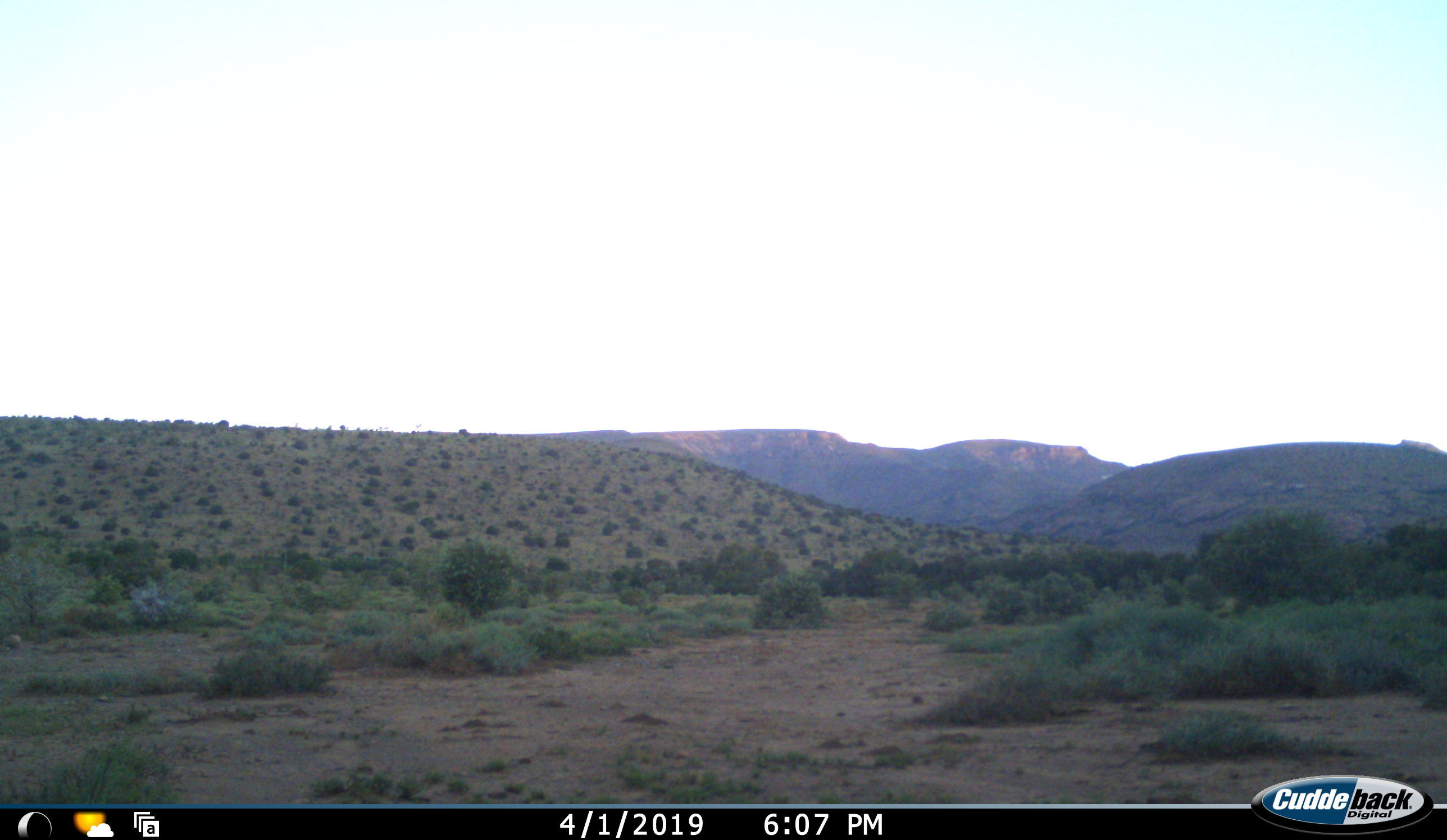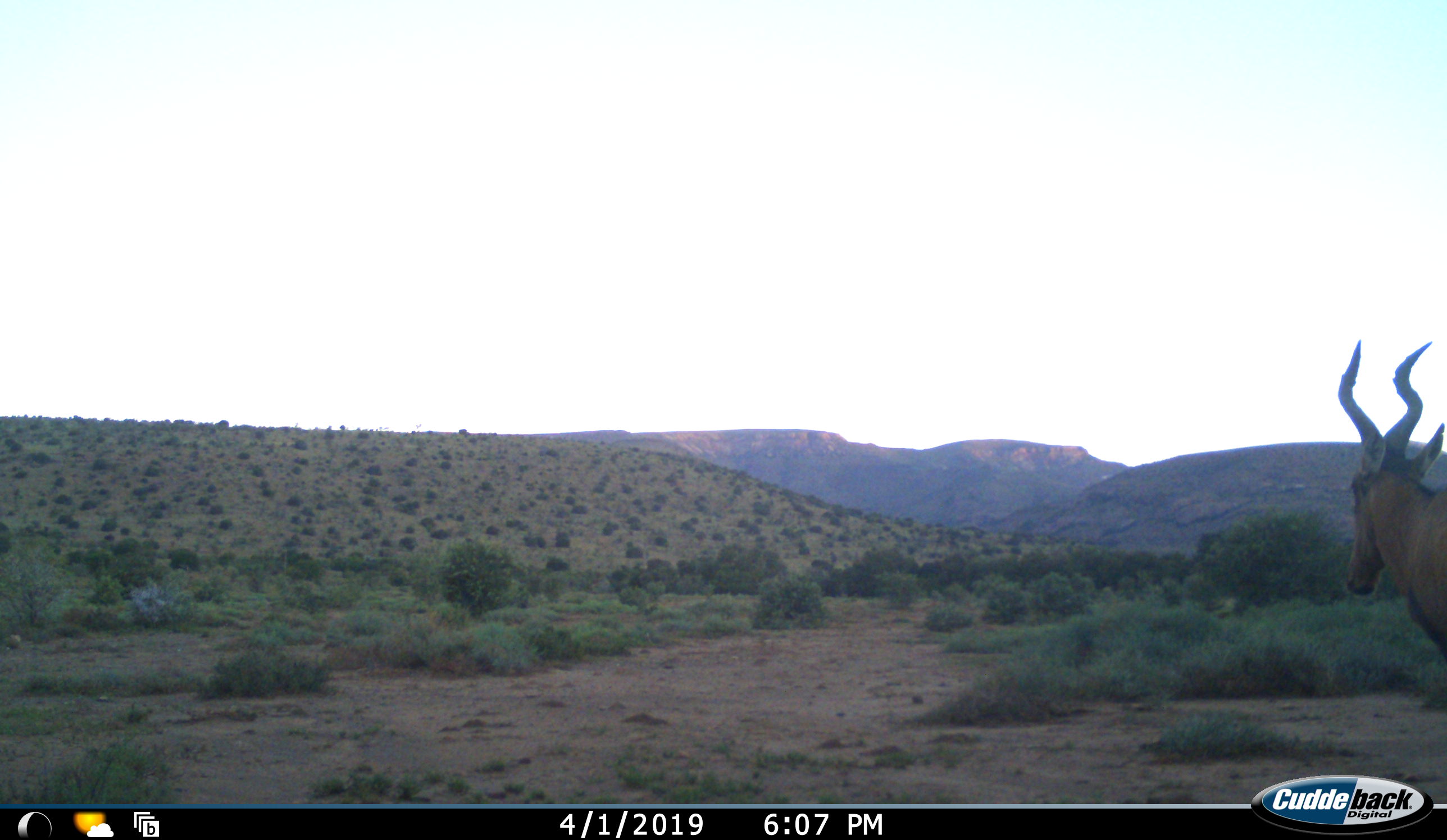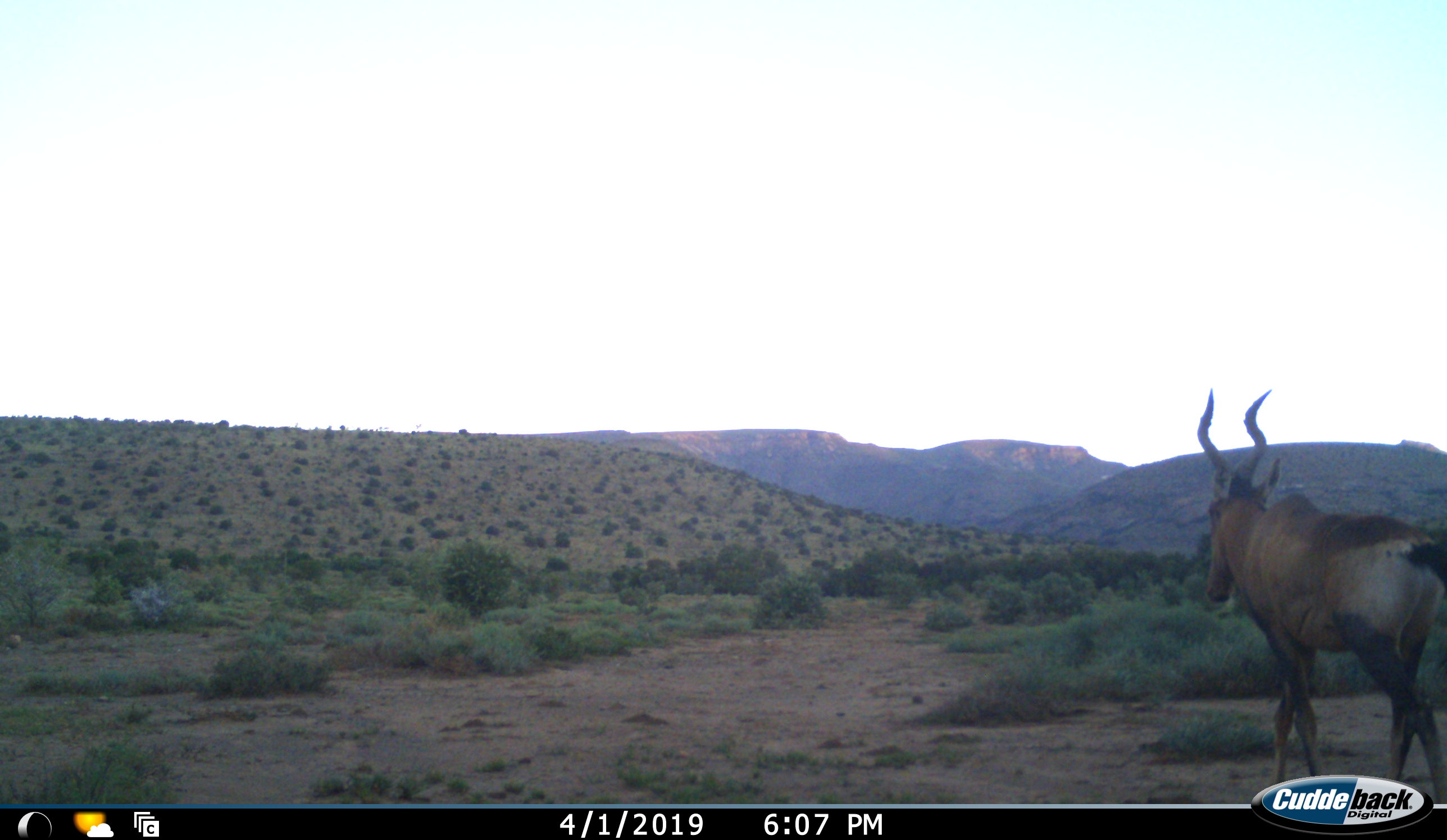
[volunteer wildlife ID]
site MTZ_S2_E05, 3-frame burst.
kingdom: Animalia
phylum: Chordata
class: Mammalia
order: Artiodactyla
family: Bovidae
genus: Alcelaphus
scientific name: Alcelaphus buselaphus caama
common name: red hartebeest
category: hartebeestred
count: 1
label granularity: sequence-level